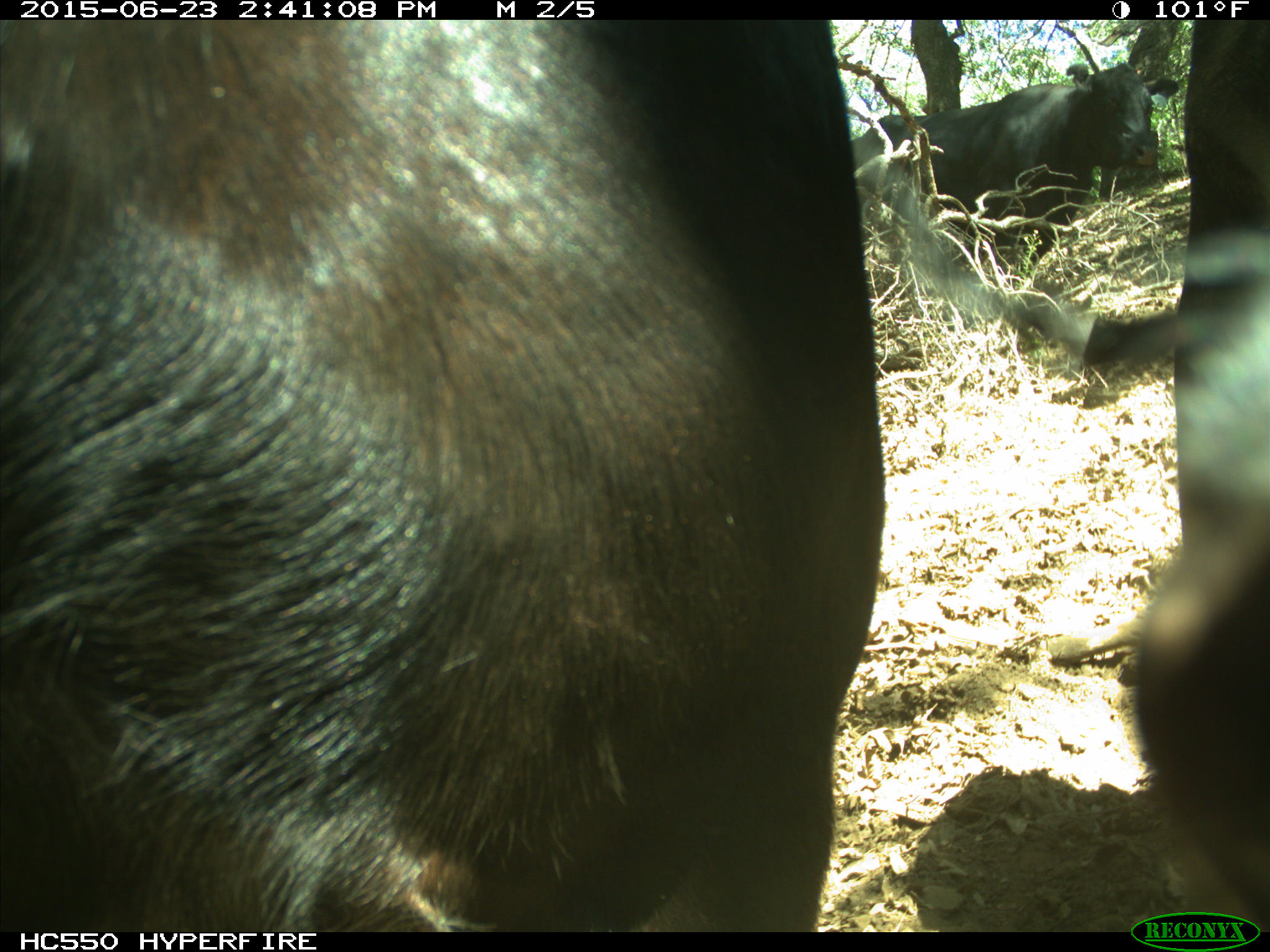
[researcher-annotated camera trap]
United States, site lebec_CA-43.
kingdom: Animalia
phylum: Chordata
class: Mammalia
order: Artiodactyla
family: Bovidae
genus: Bos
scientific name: Bos taurus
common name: domestic cow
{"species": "Bos taurus (domestic cow)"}